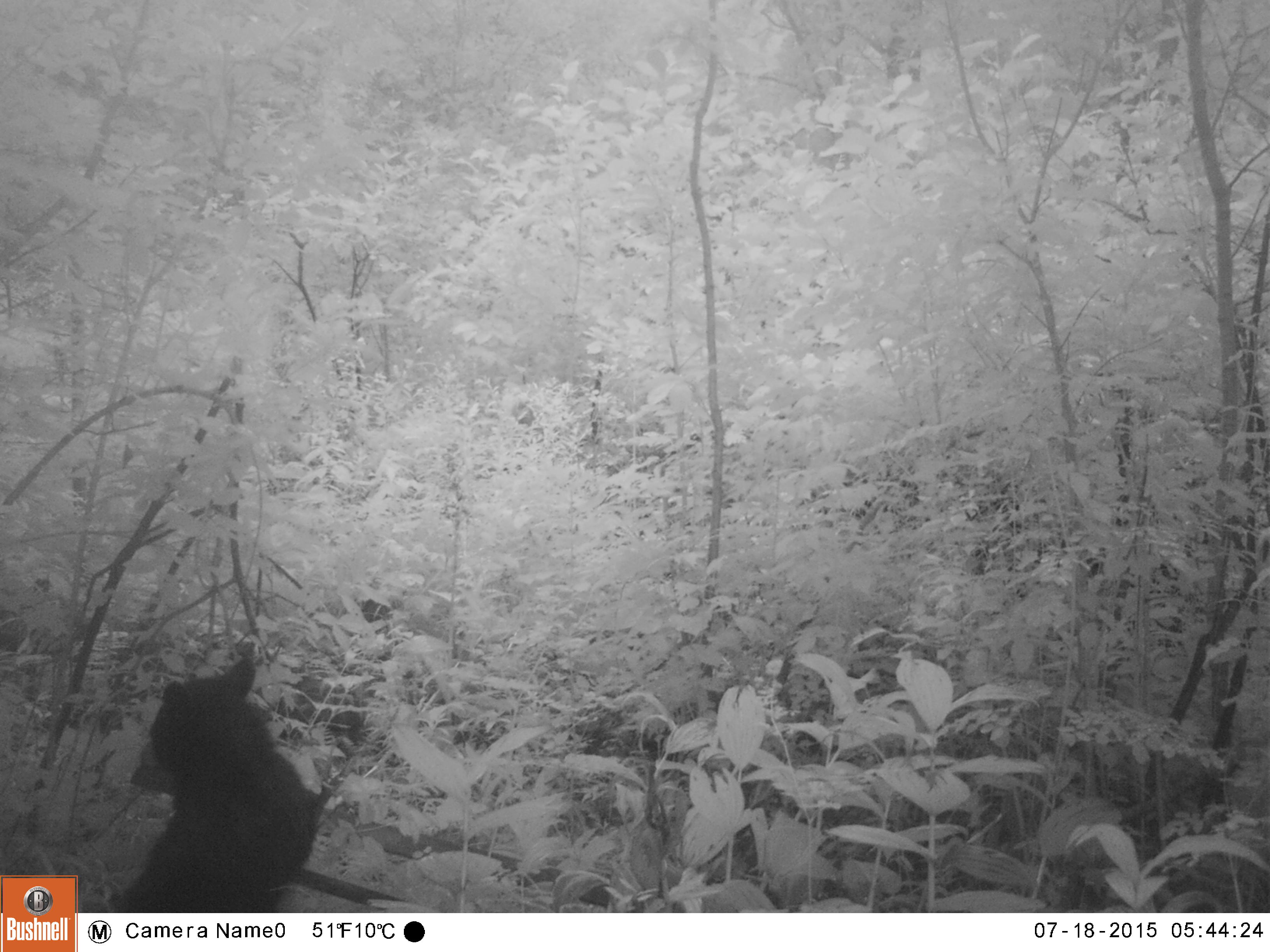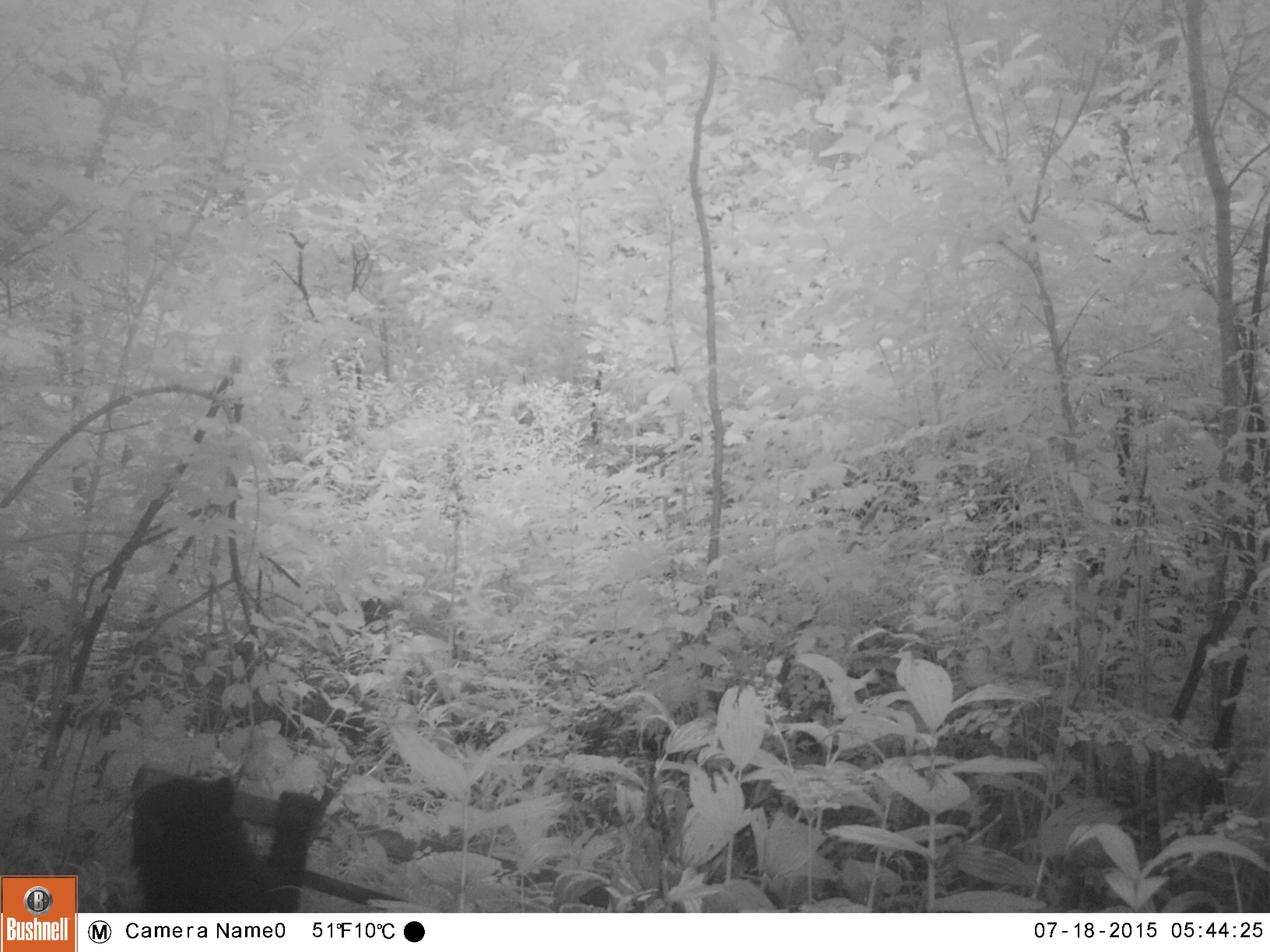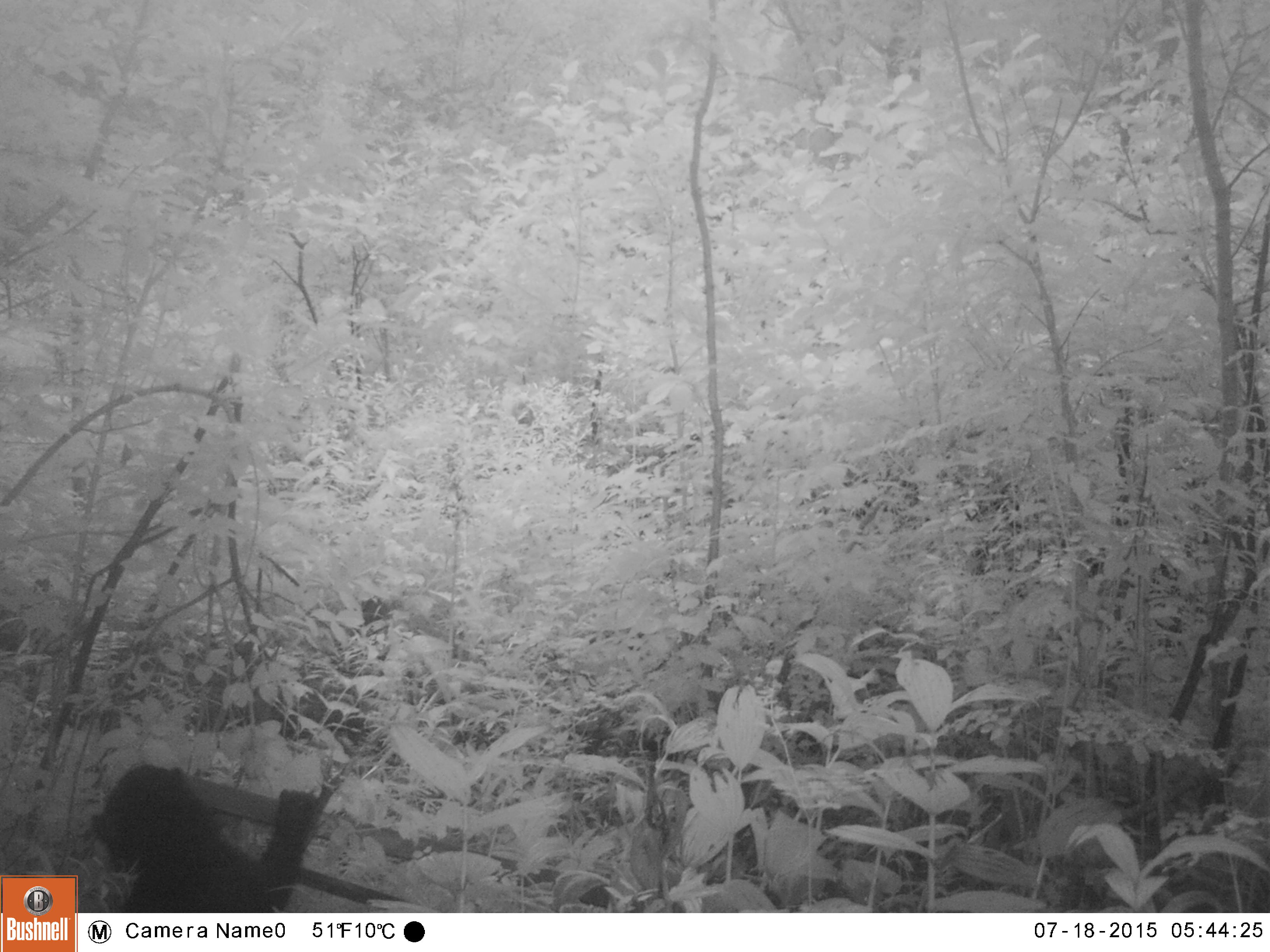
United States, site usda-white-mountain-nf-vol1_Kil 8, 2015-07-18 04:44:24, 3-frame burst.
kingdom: Animalia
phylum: Chordata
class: Mammalia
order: Carnivora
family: Ursidae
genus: Ursus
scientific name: Ursus americanus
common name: black bear